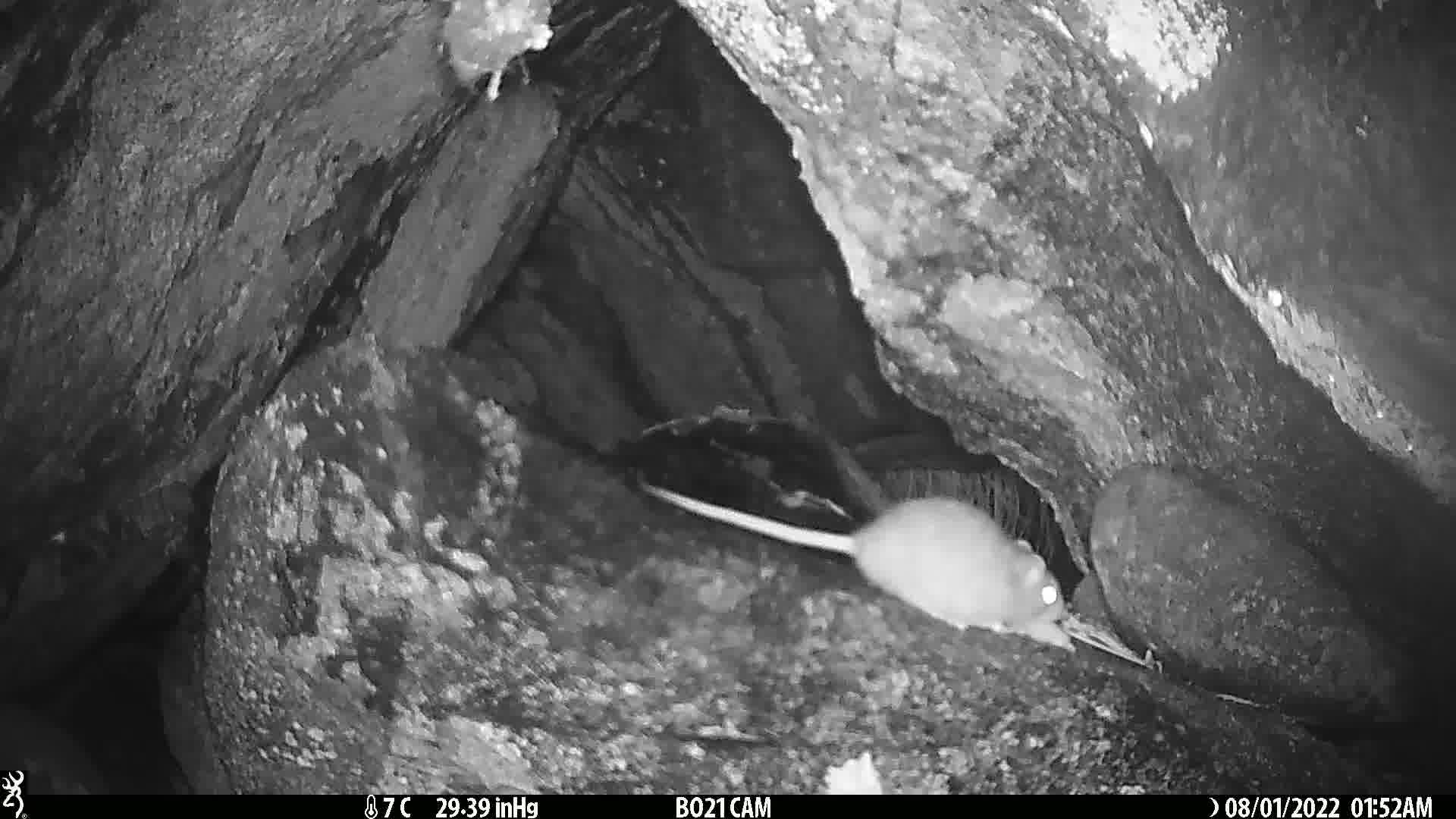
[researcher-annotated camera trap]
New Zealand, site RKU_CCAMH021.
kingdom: Animalia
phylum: Chordata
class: Mammalia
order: Rodentia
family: Muridae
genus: Rattus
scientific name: Rattus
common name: rat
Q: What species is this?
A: Rat (Rattus).